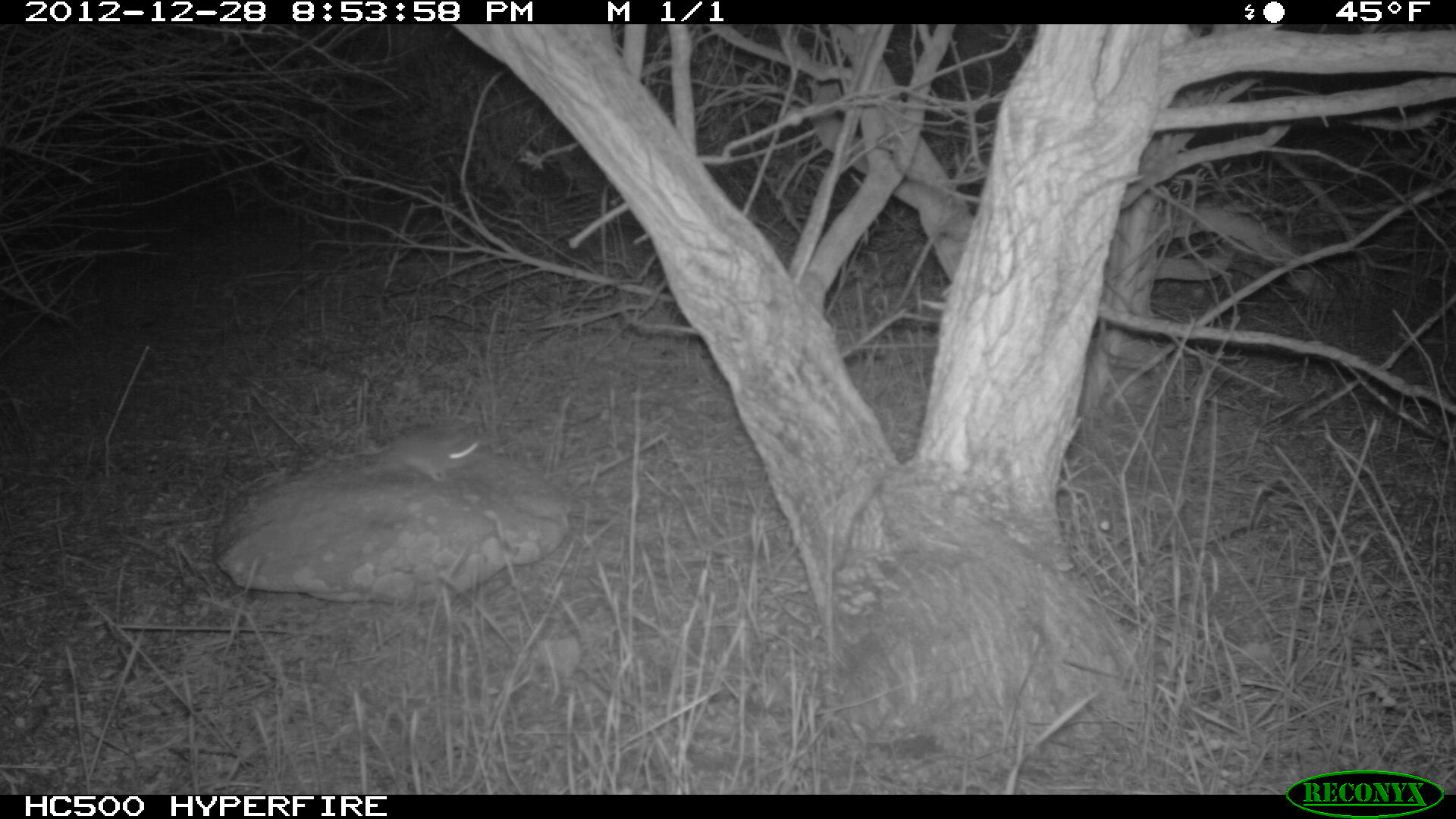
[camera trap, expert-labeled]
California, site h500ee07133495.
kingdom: Animalia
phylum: Chordata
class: Mammalia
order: Rodentia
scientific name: Rodentia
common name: rodent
Rodent (Rodentia).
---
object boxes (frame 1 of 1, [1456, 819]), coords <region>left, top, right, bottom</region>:
rodent: <region>354, 423, 482, 484</region>